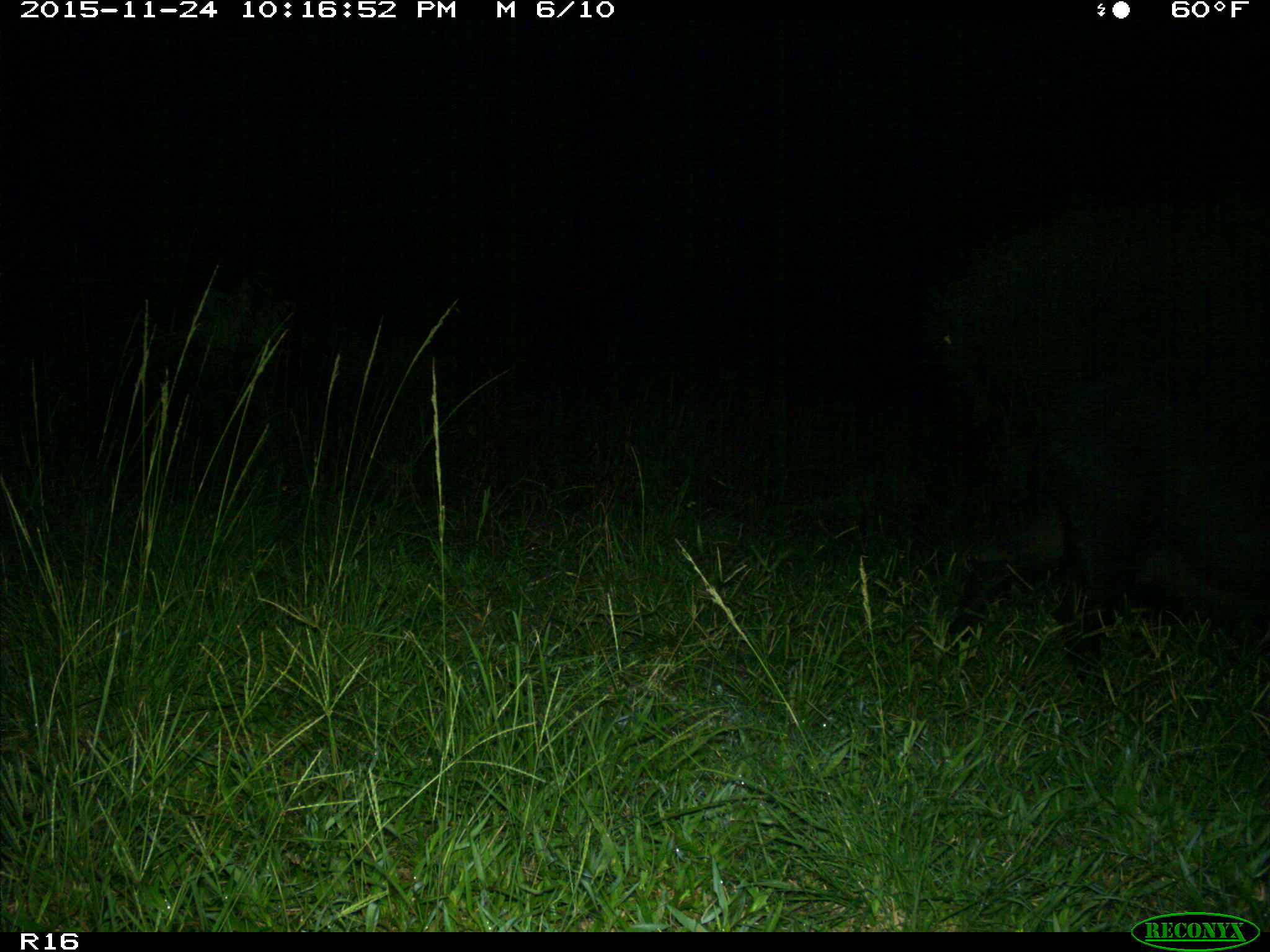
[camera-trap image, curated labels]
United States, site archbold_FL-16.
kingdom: Animalia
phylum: Chordata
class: Mammalia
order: Artiodactyla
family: Suidae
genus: Sus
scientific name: Sus scrofa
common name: wild boar